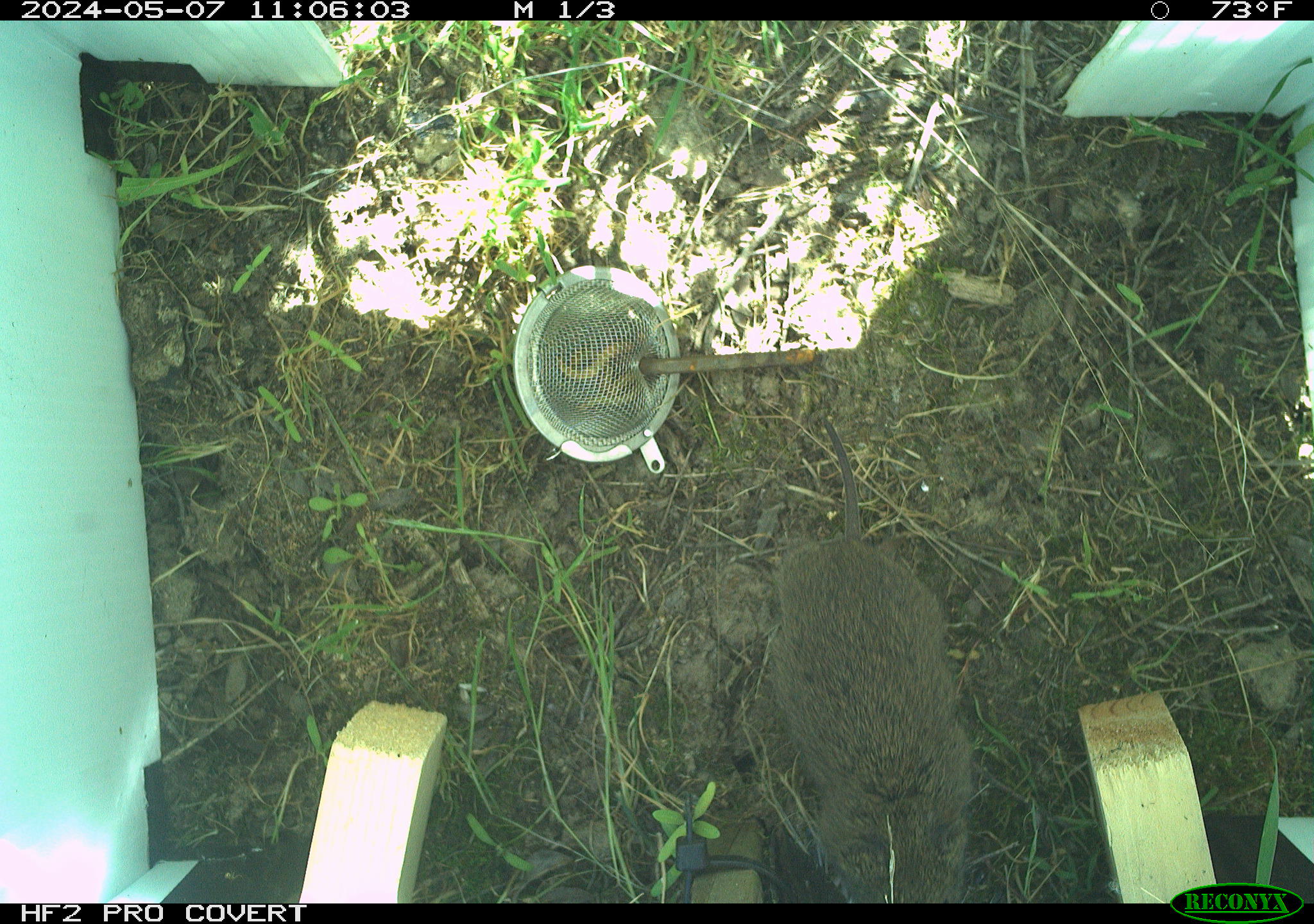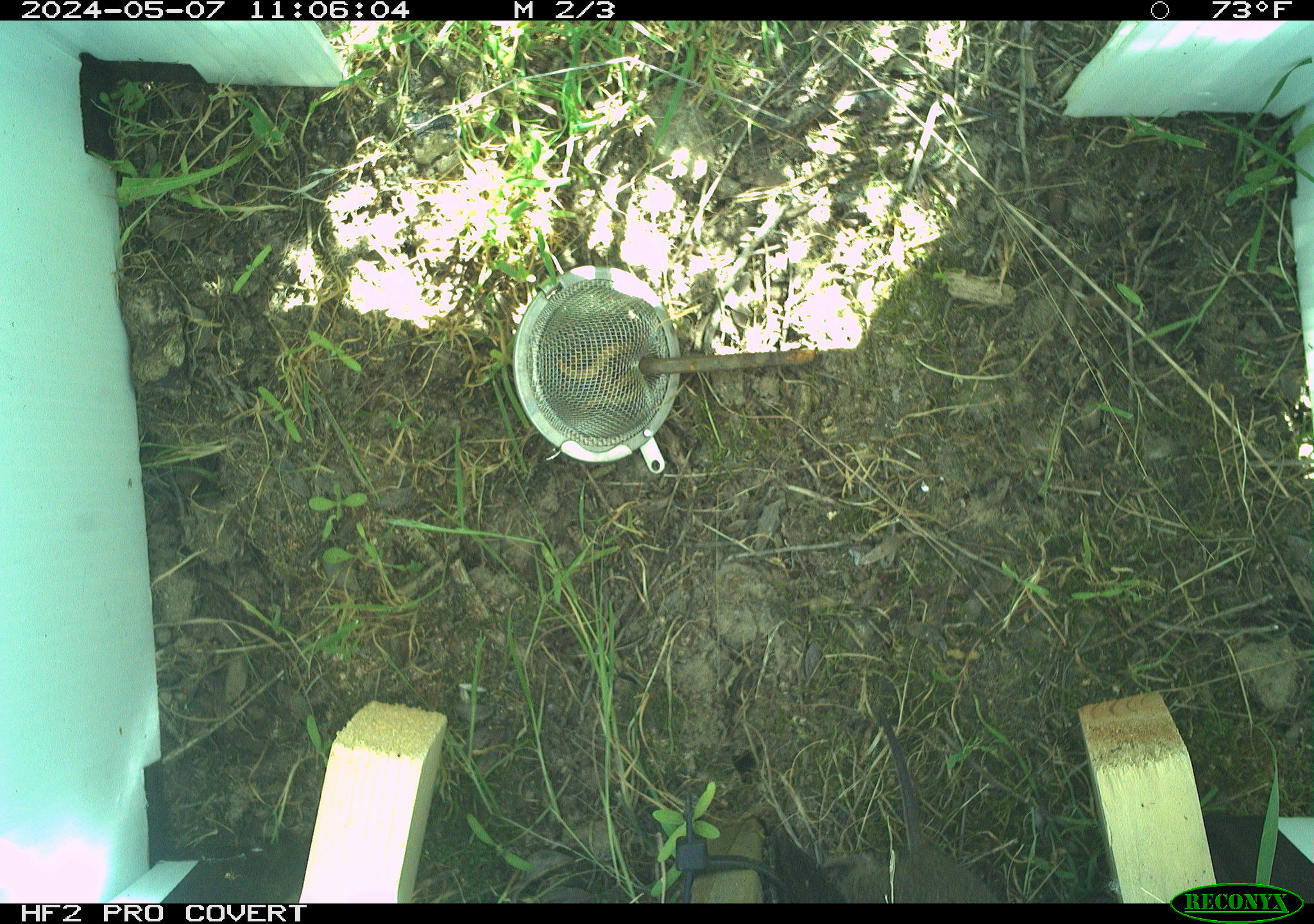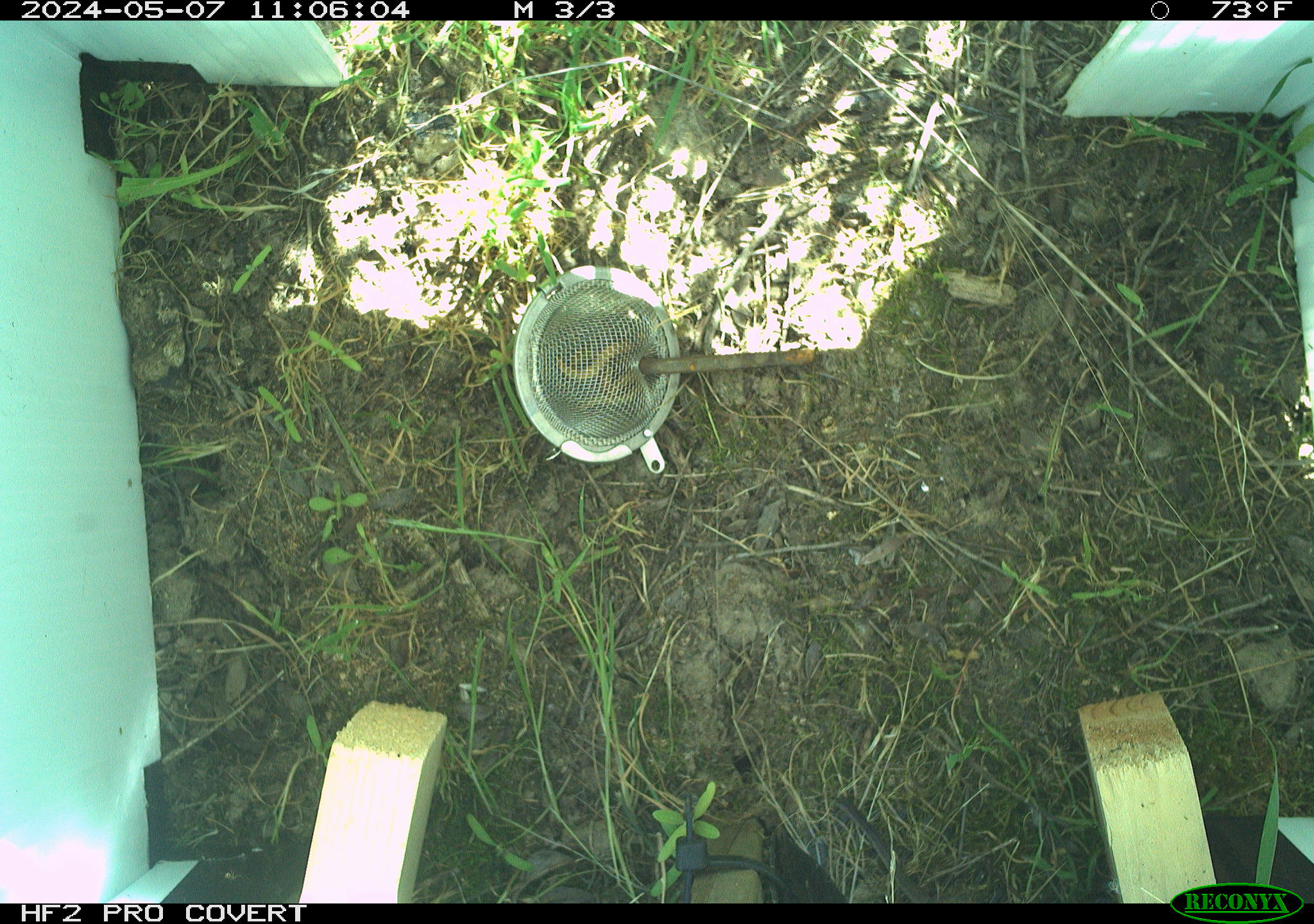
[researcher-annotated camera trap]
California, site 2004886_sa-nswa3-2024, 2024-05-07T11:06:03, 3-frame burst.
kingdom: Animalia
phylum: Chordata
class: Mammalia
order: Rodentia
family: Cricetidae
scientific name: Arvicolinae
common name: voles, lemmings, and muskrats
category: arvicolinae subfamily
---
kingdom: Animalia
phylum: Chordata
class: Mammalia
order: Rodentia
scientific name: Rodentia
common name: rodent